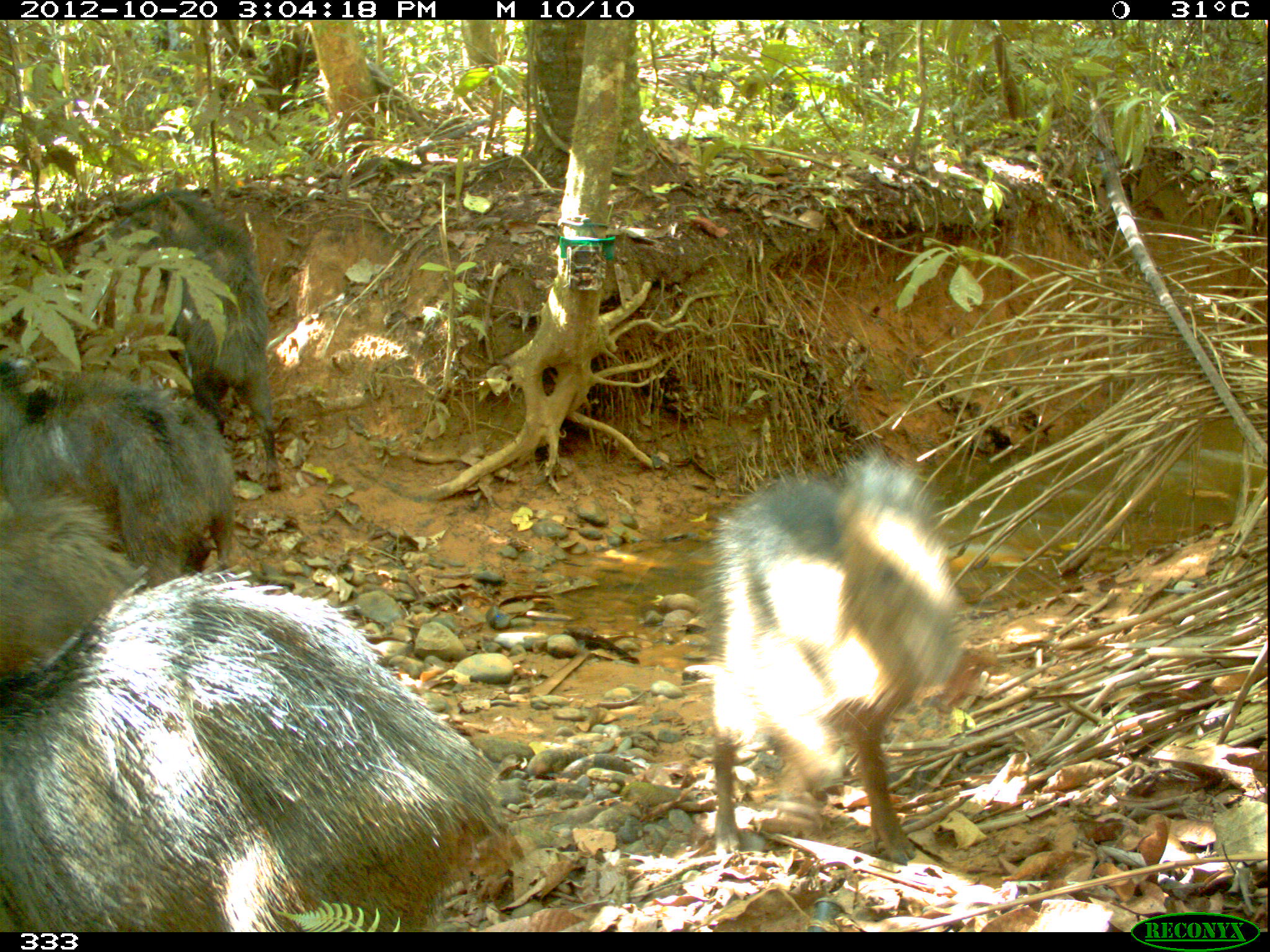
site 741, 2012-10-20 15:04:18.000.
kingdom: Animalia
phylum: Chordata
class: Mammalia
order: Artiodactyla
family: Tayassuidae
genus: Tayassu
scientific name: Tayassu pecari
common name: white-lipped peccary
Tayassu pecari (white-lipped peccary).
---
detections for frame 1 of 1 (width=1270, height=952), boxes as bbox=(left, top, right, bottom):
tayassu pecari: bbox=(1, 570, 495, 930); bbox=(698, 452, 960, 865); bbox=(70, 190, 280, 487); bbox=(1, 362, 240, 587); bbox=(2, 493, 143, 672)